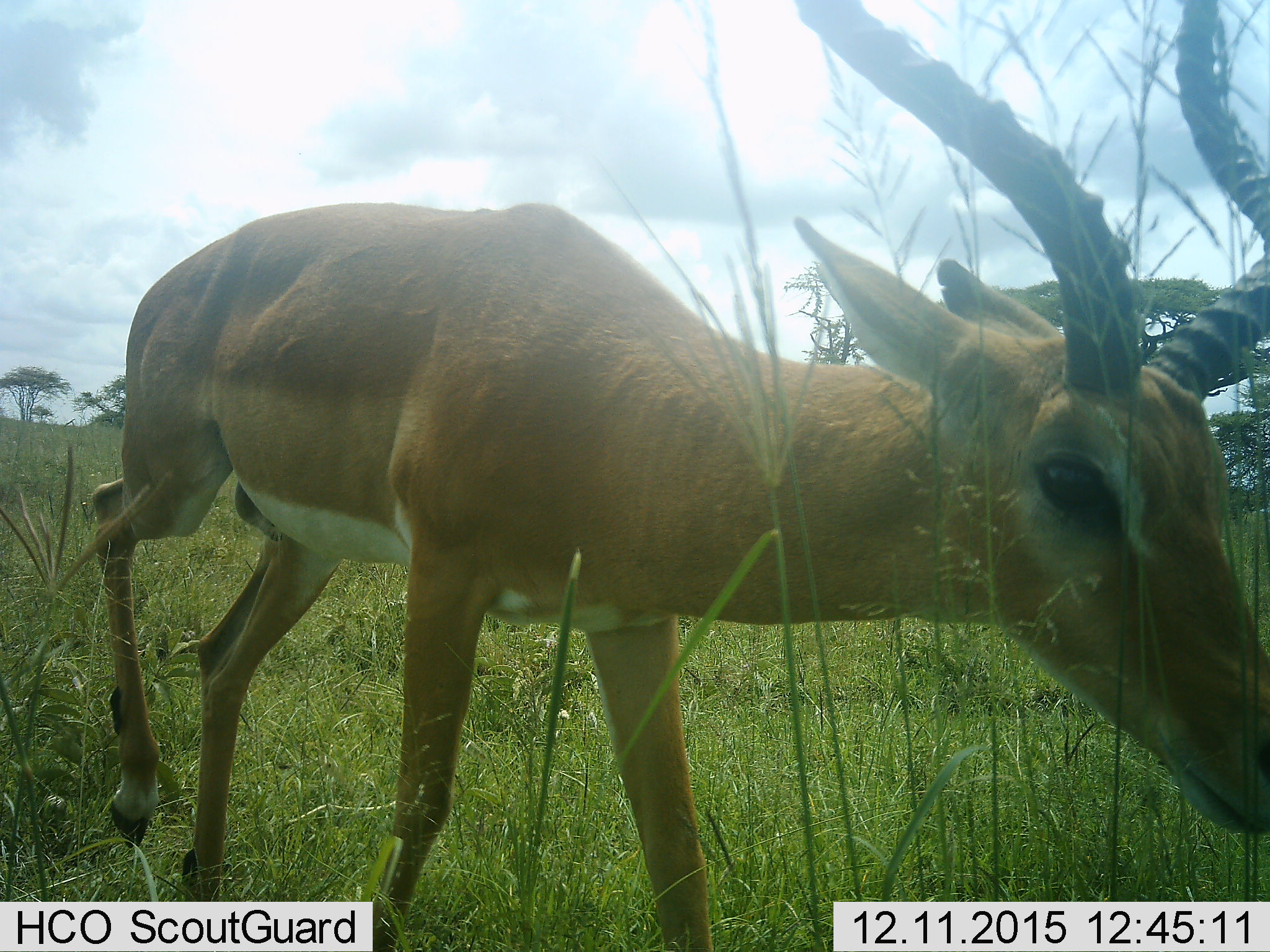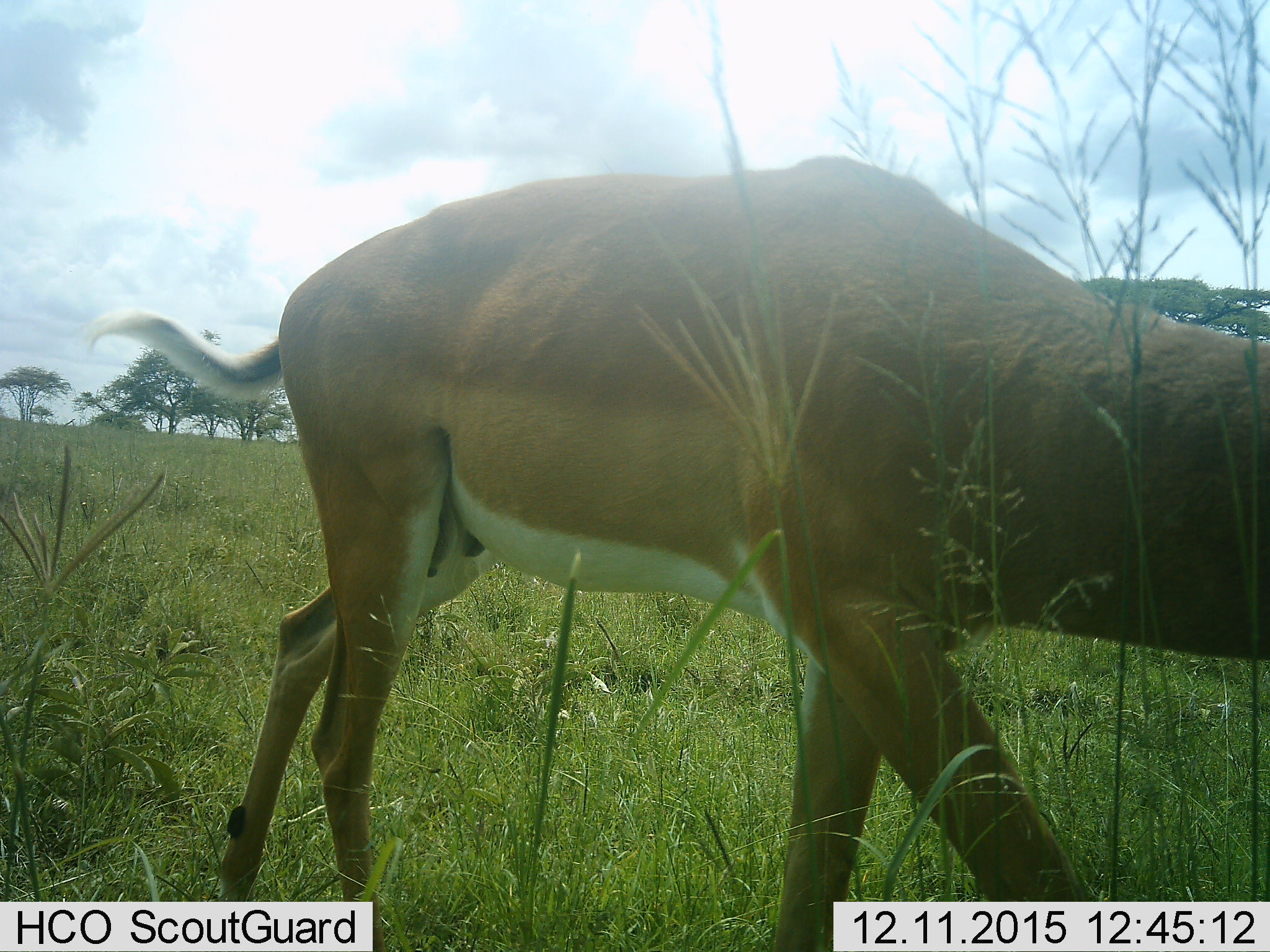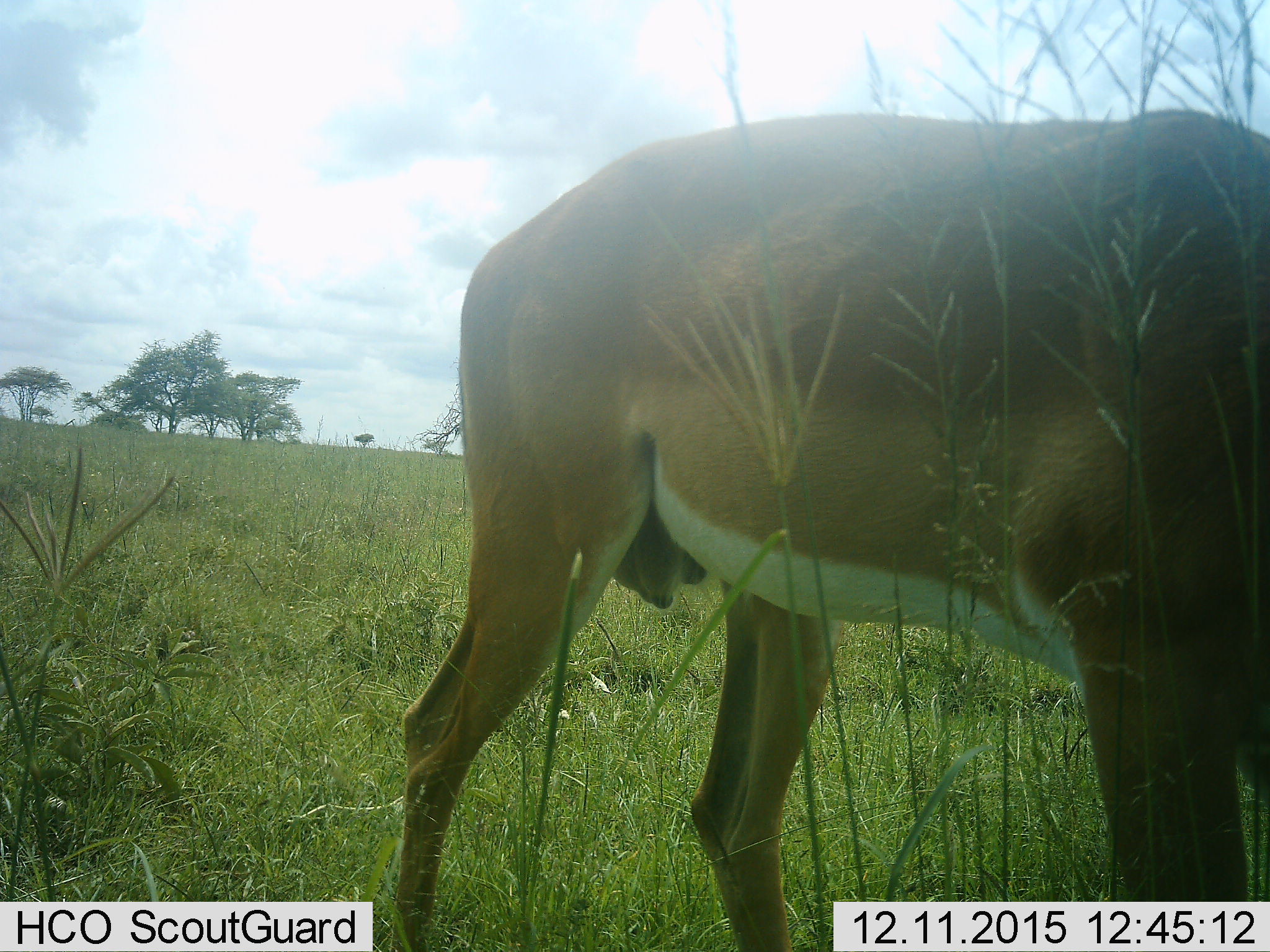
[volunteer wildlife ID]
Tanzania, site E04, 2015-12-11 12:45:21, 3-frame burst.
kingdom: Animalia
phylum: Chordata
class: Mammalia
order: Artiodactyla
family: Bovidae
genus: Aepyceros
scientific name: Aepyceros melampus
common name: impala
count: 1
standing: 20%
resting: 0%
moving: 80%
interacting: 0%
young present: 0%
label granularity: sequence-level